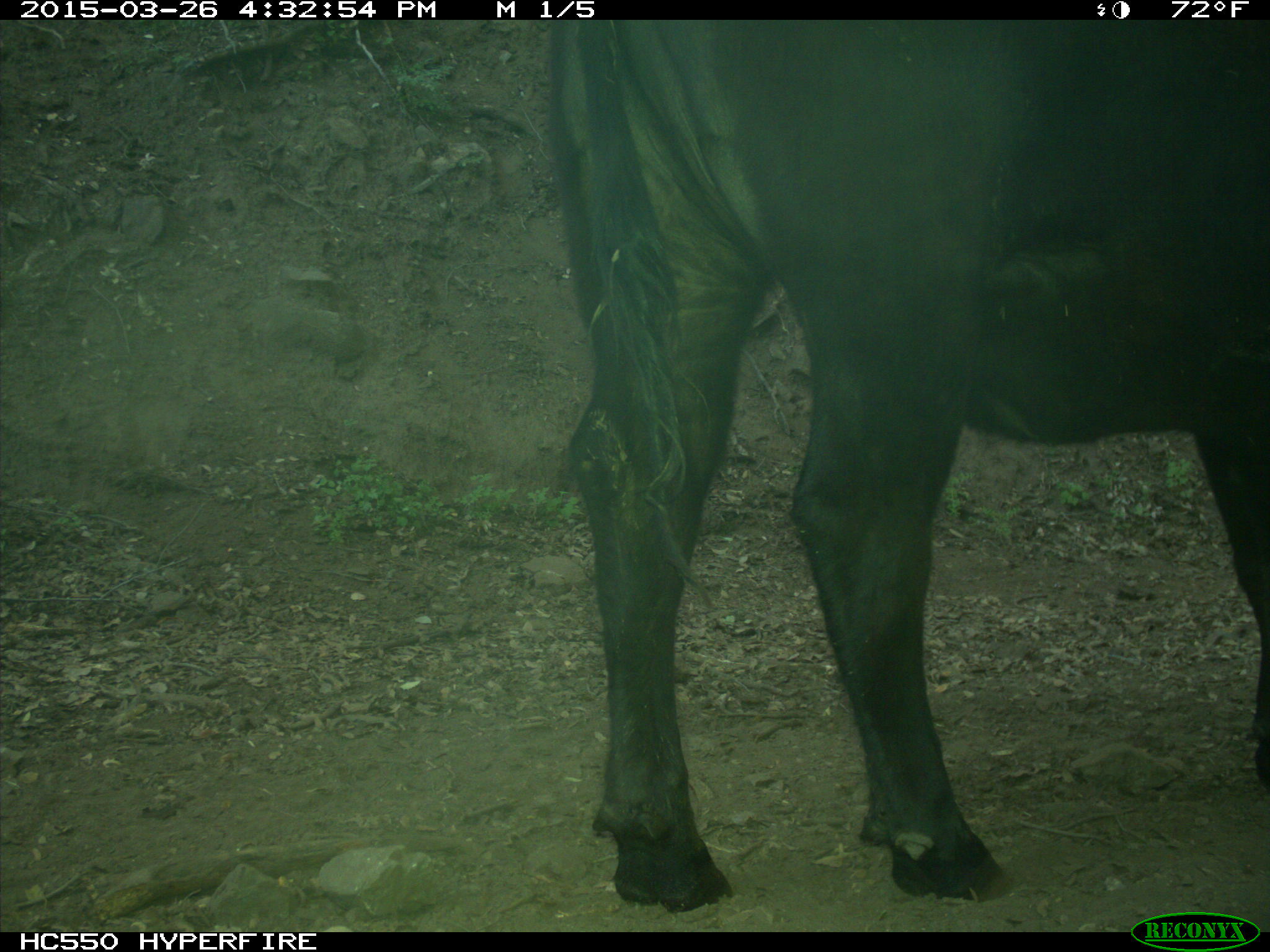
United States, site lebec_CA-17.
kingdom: Animalia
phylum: Chordata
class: Mammalia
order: Artiodactyla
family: Bovidae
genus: Bos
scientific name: Bos taurus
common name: domestic cow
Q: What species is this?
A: Bos taurus (domestic cow).